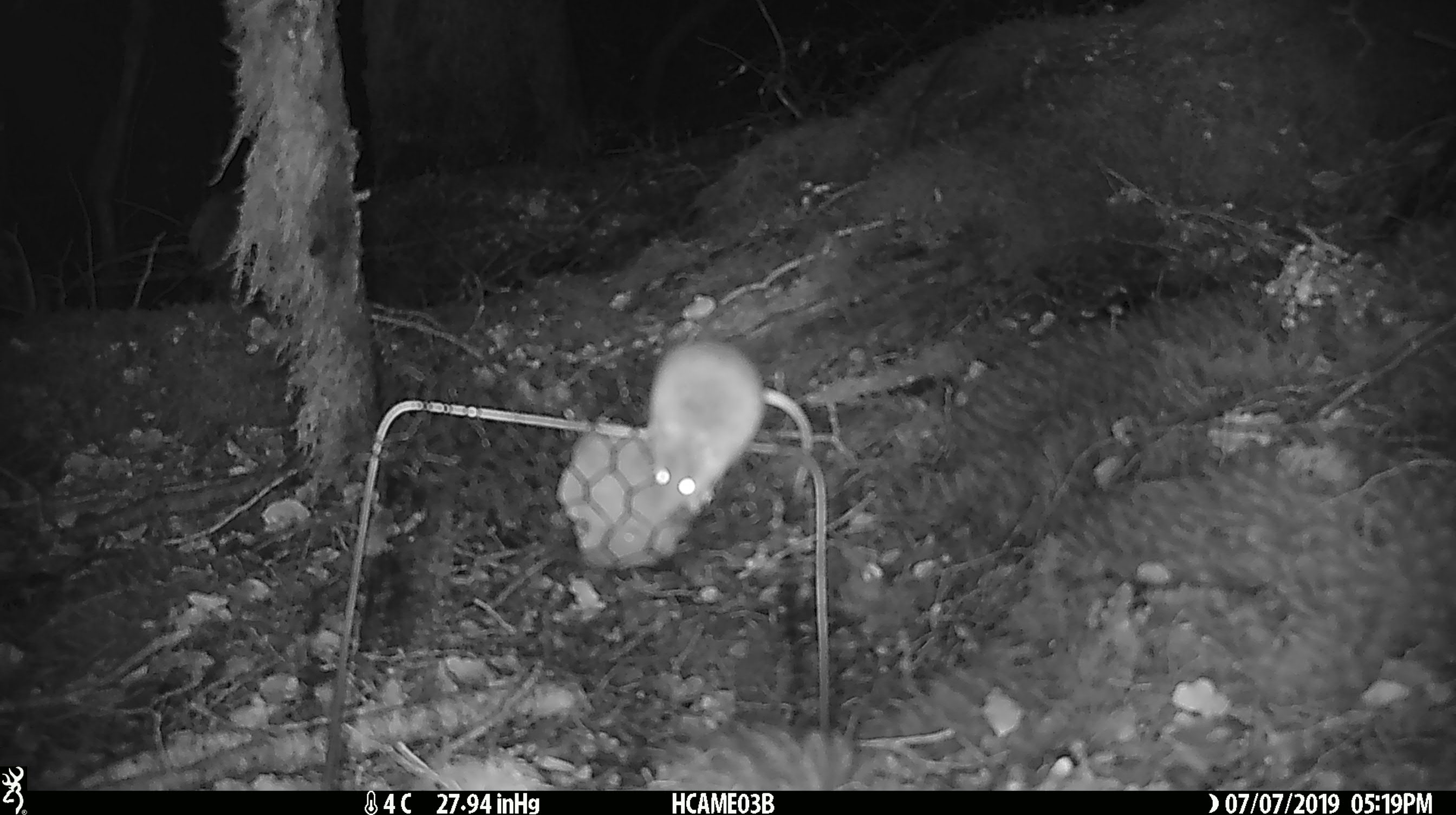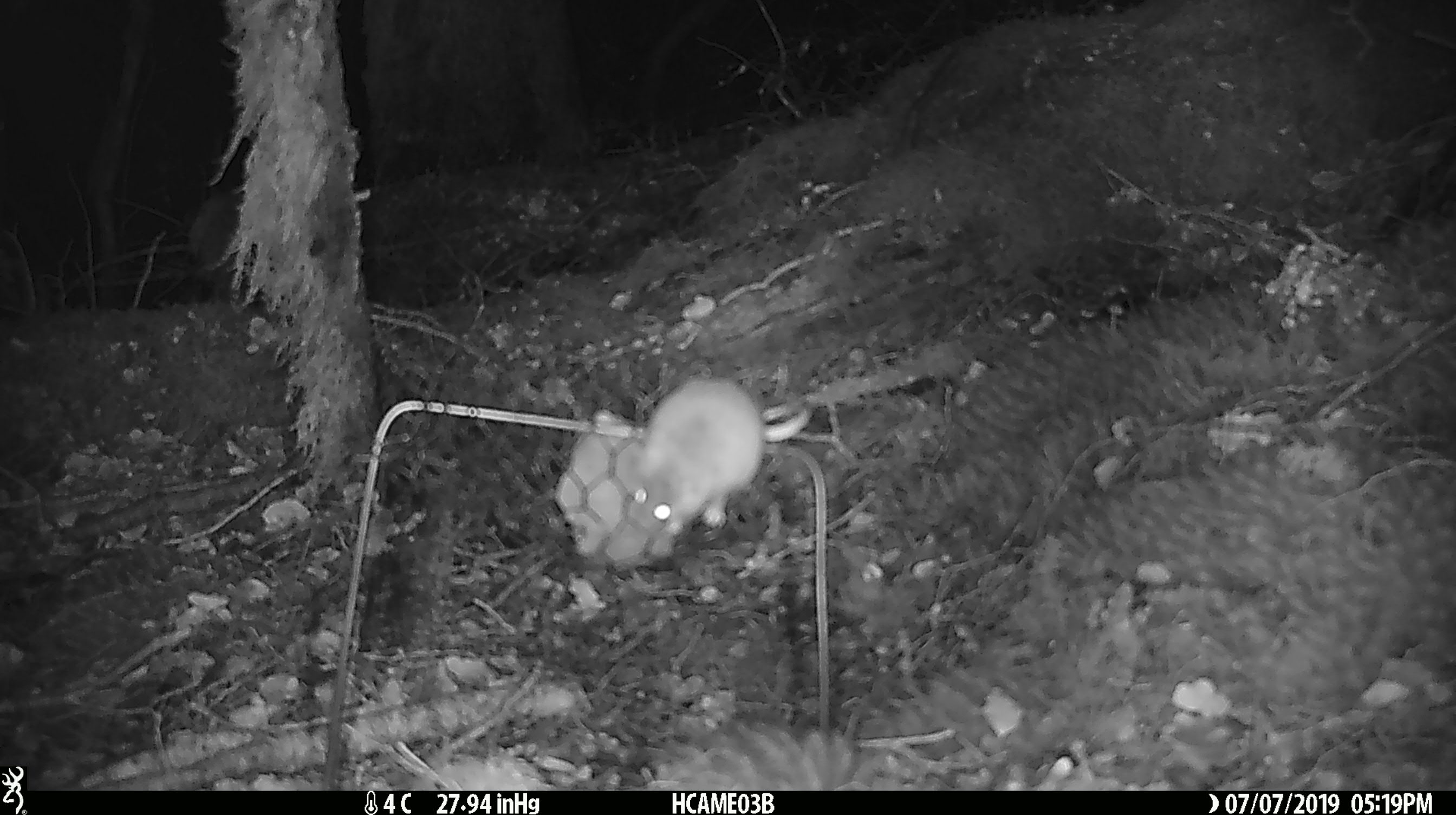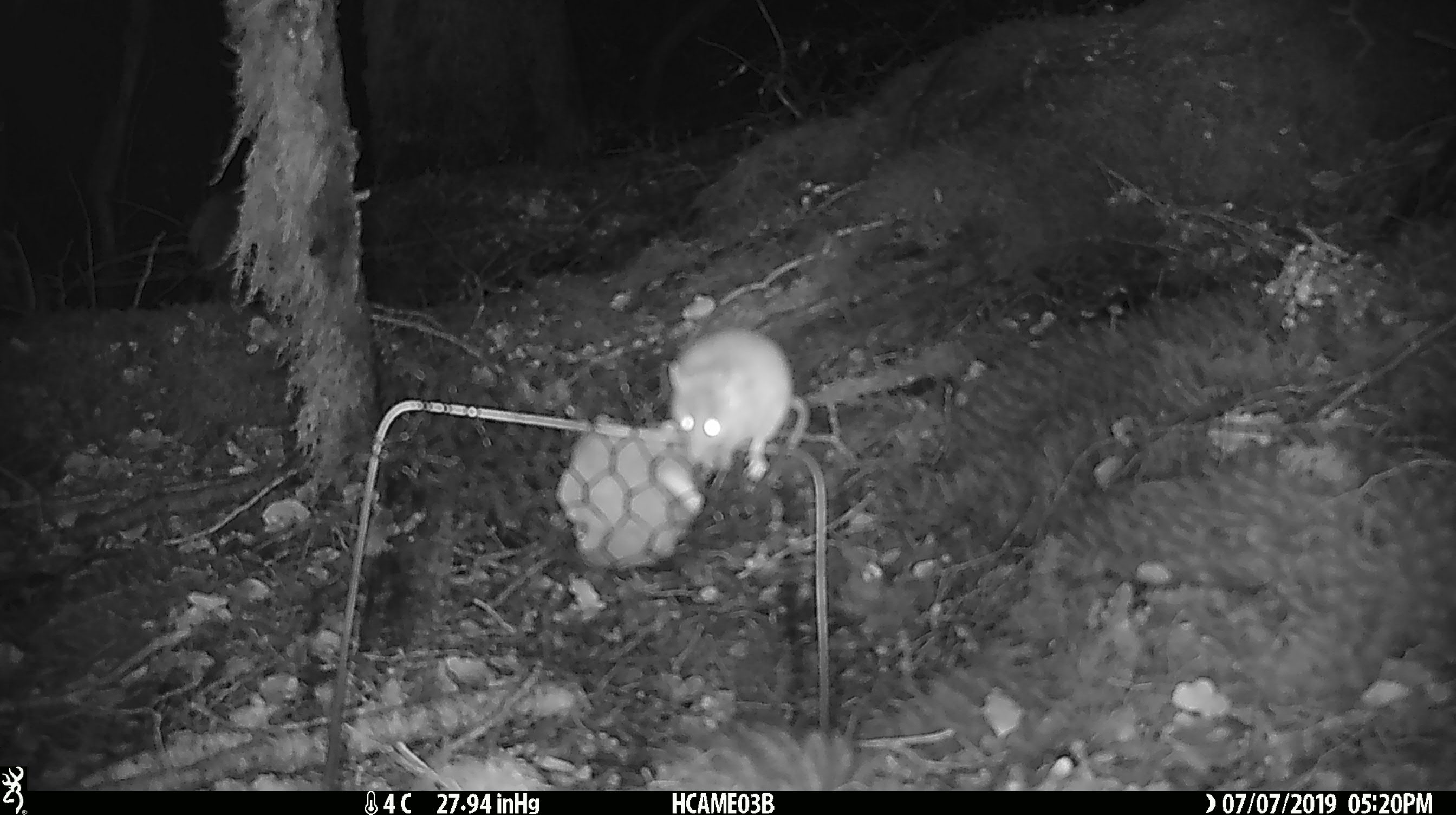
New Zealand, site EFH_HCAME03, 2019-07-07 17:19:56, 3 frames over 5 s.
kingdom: Animalia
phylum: Chordata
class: Mammalia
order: Rodentia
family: Muridae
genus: Mus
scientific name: Mus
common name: mouse